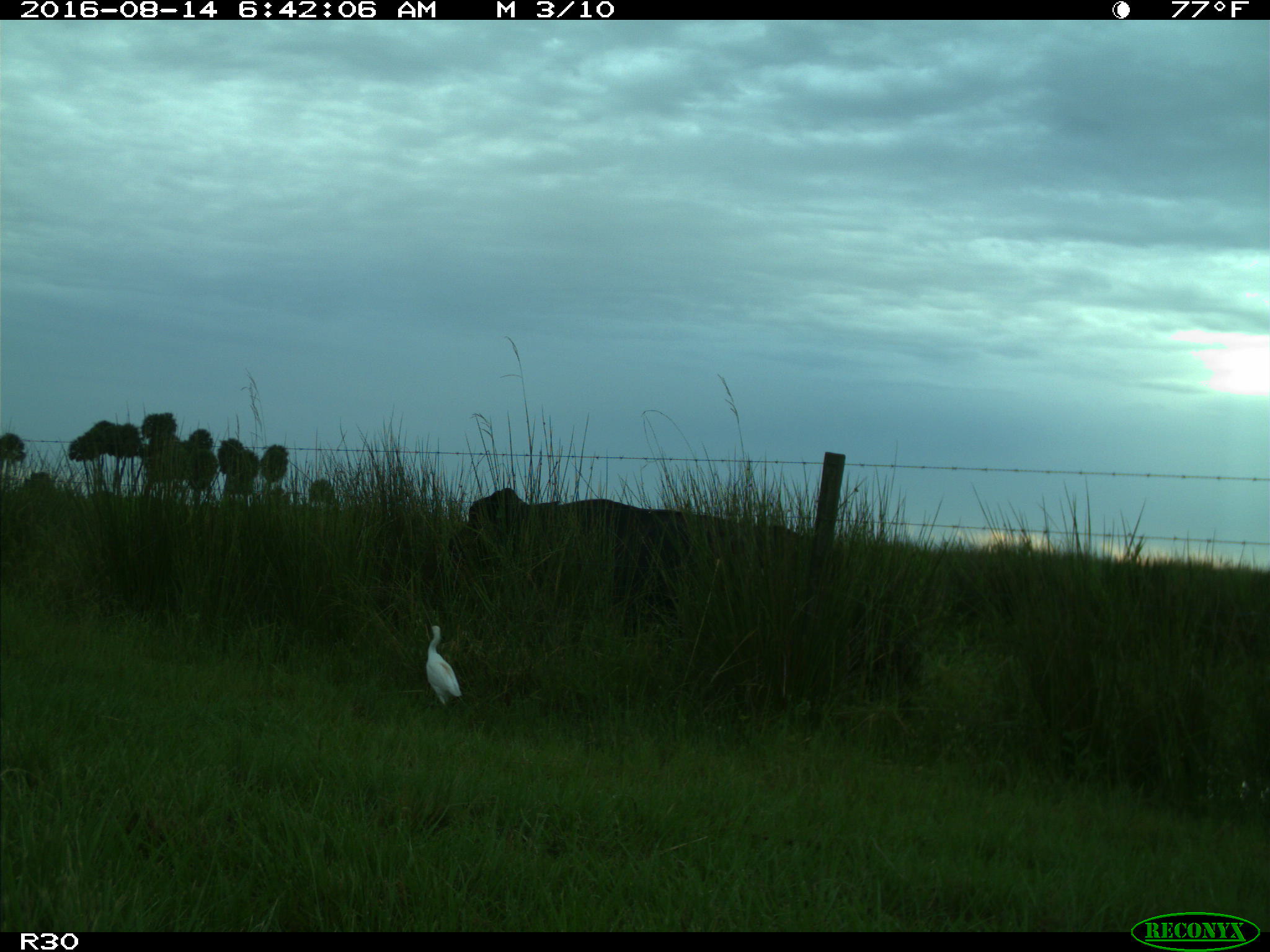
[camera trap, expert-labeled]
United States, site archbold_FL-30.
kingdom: Animalia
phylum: Chordata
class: Mammalia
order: Artiodactyla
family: Bovidae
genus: Bos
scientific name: Bos taurus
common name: domestic cow